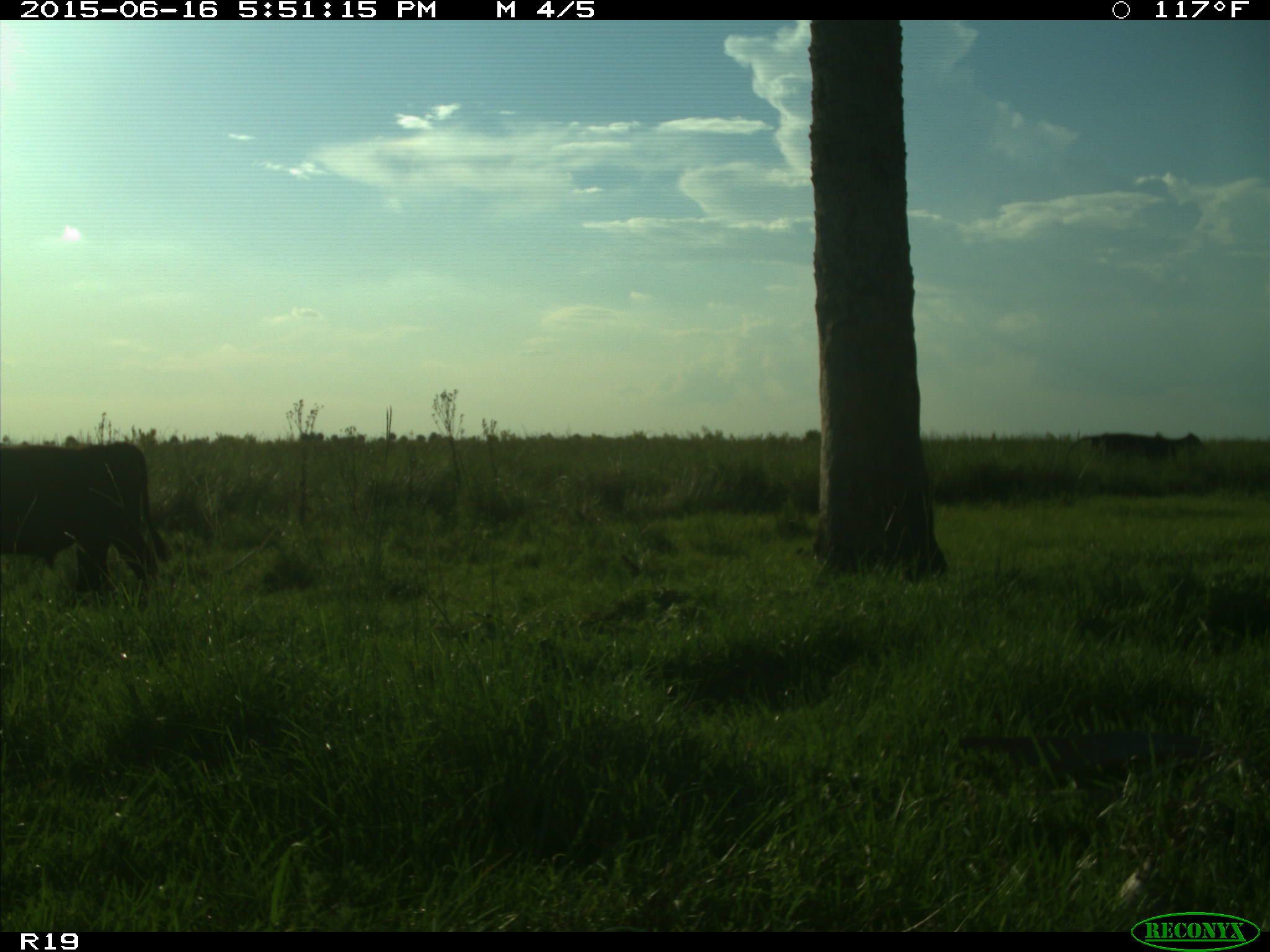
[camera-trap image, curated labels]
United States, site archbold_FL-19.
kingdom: Animalia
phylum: Chordata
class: Mammalia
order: Artiodactyla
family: Bovidae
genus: Bos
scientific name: Bos taurus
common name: domestic cow